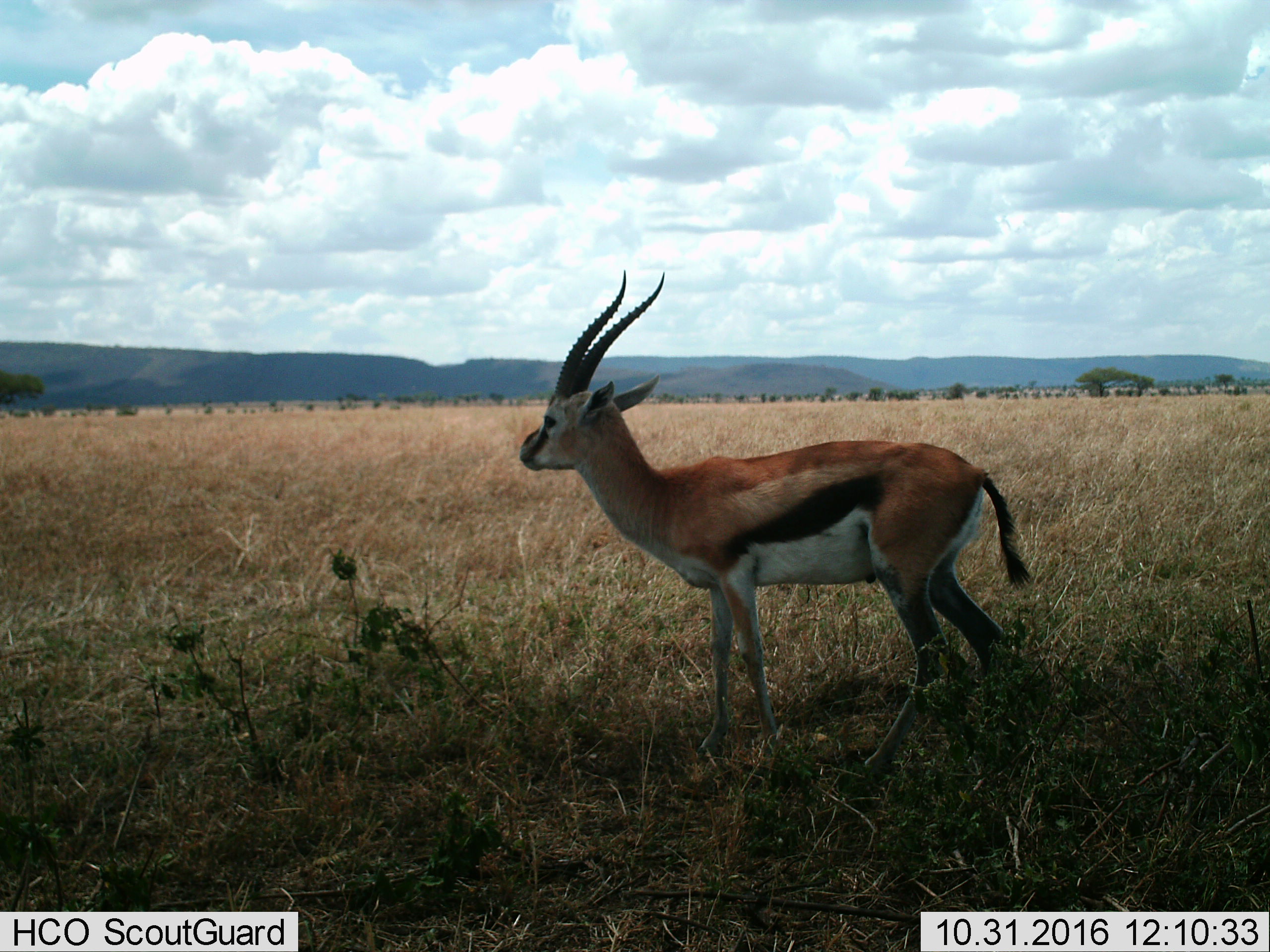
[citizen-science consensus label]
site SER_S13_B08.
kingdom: Animalia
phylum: Chordata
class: Mammalia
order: Artiodactyla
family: Bovidae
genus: Eudorcas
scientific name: Eudorcas thomsonii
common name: thomson's gazelle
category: gazellethomsons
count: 1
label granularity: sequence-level